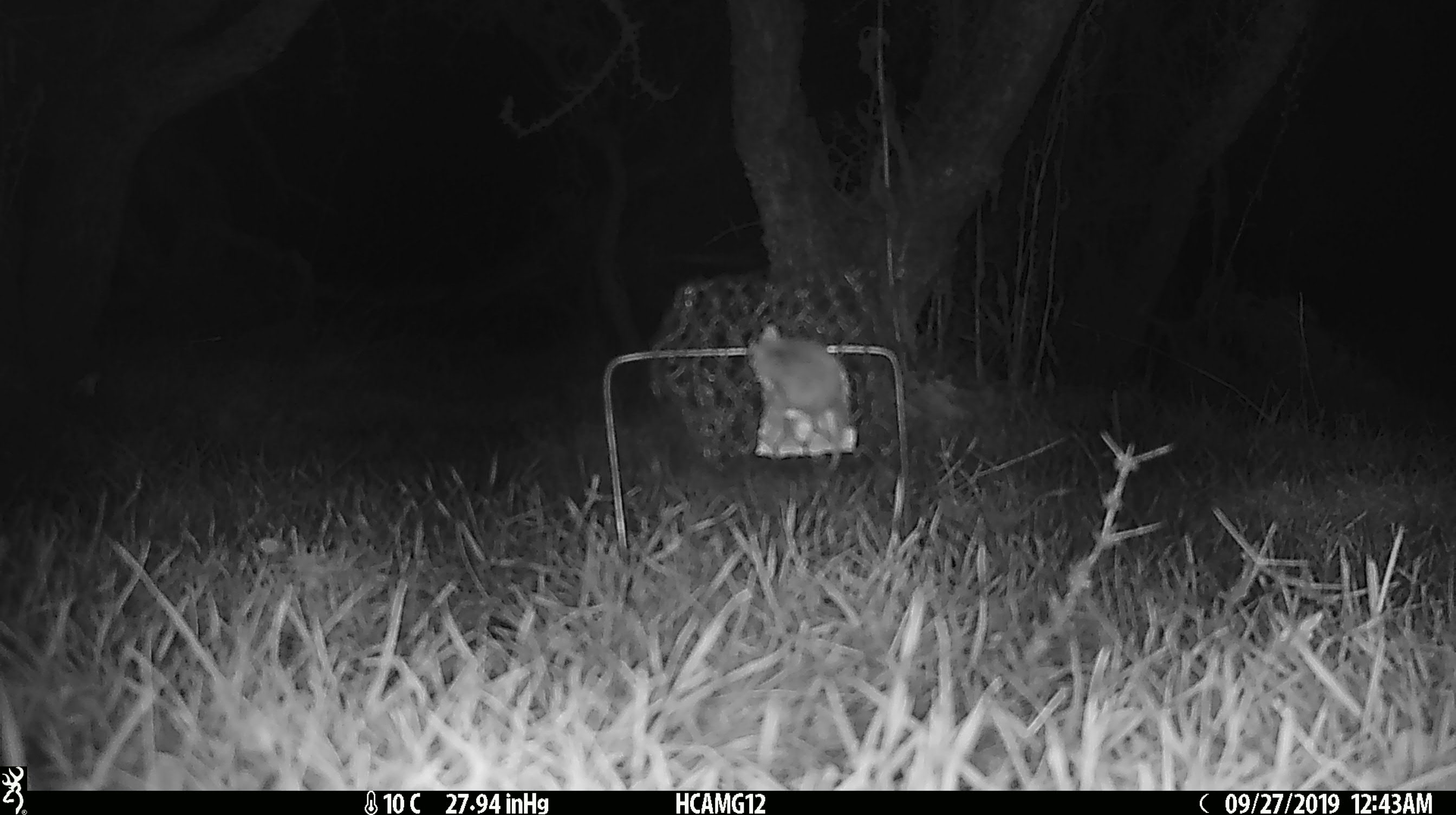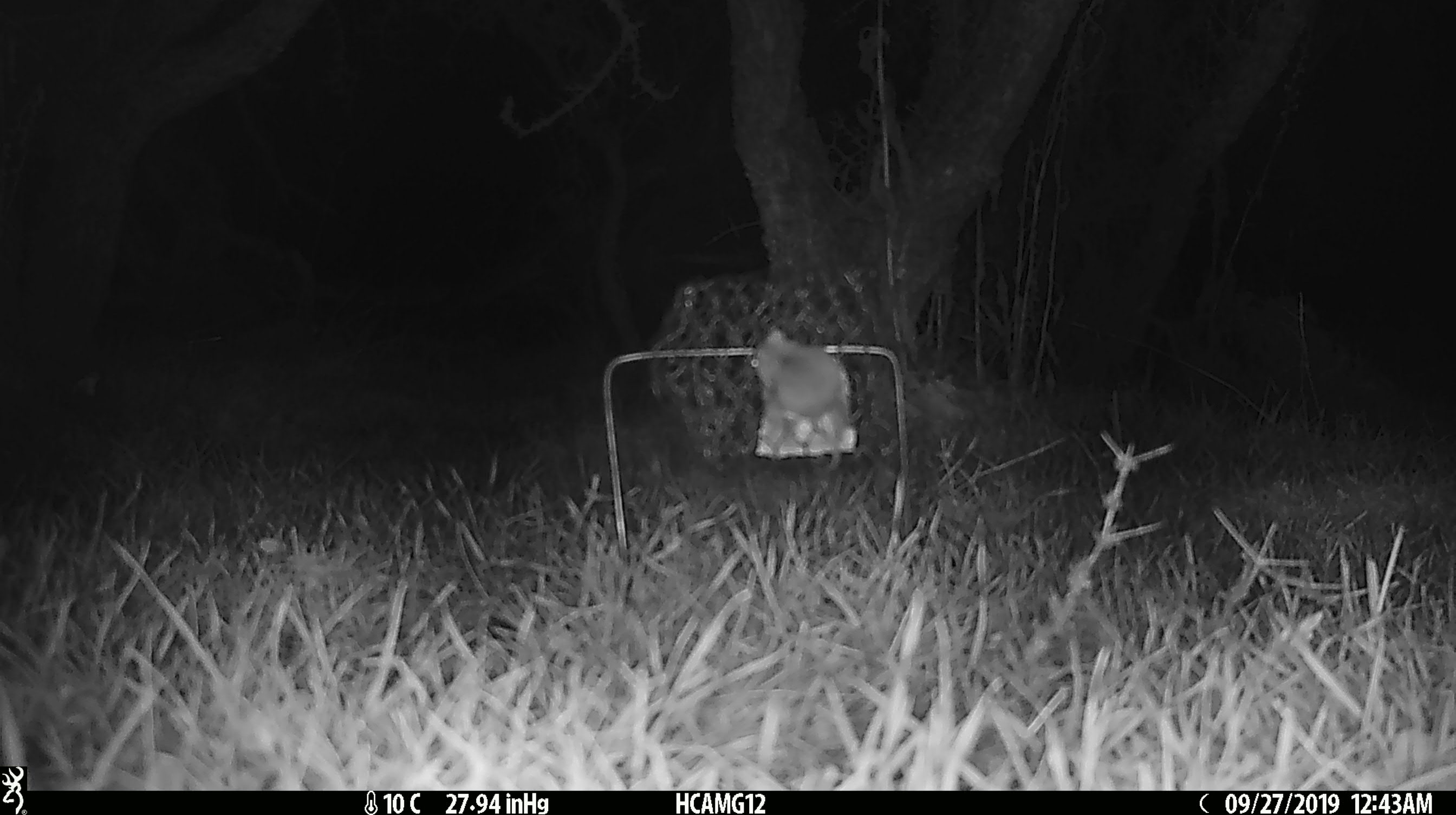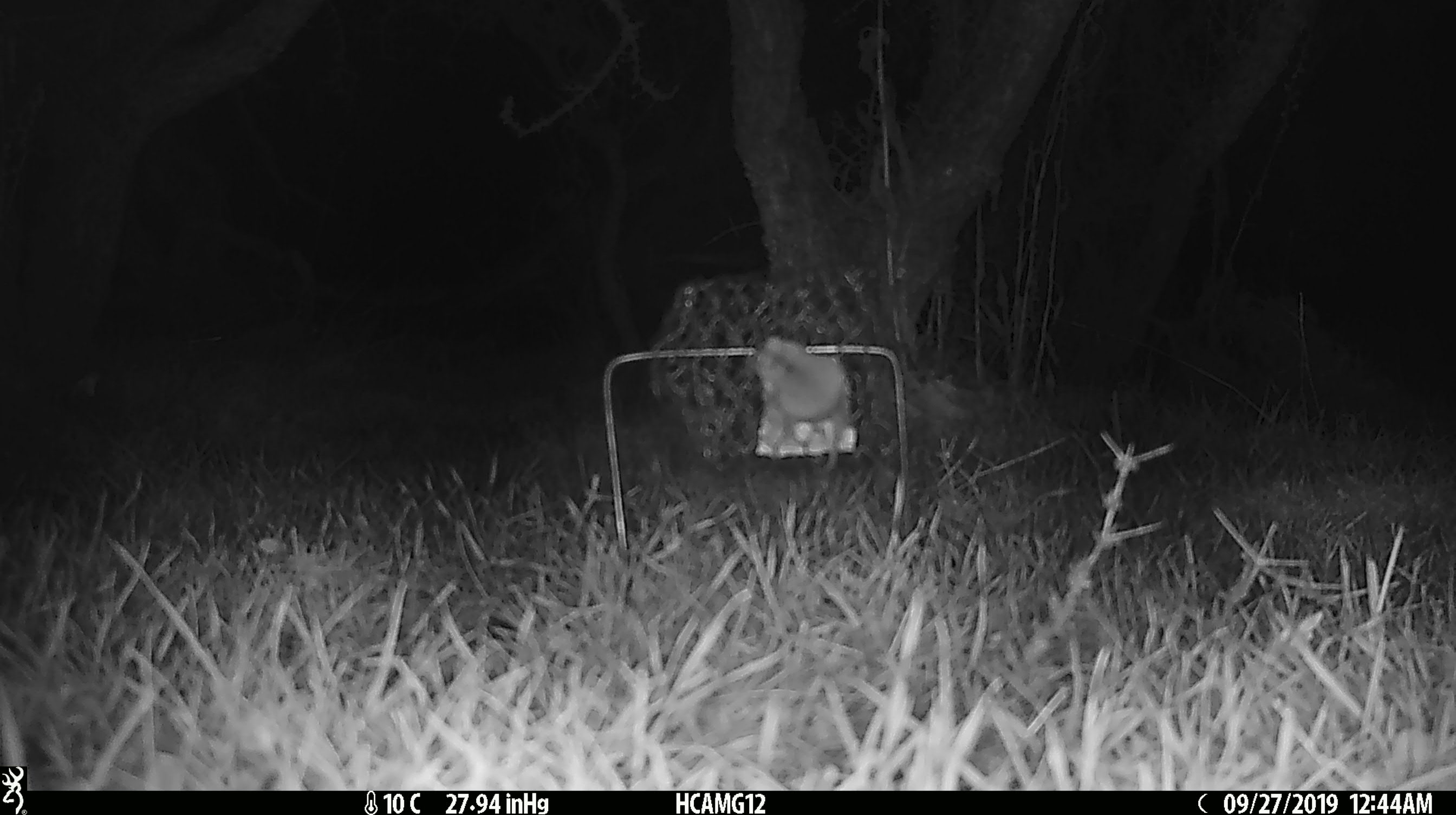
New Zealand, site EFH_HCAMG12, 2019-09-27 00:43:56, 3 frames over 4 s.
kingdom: Animalia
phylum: Chordata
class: Mammalia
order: Rodentia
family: Muridae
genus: Mus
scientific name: Mus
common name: mouse